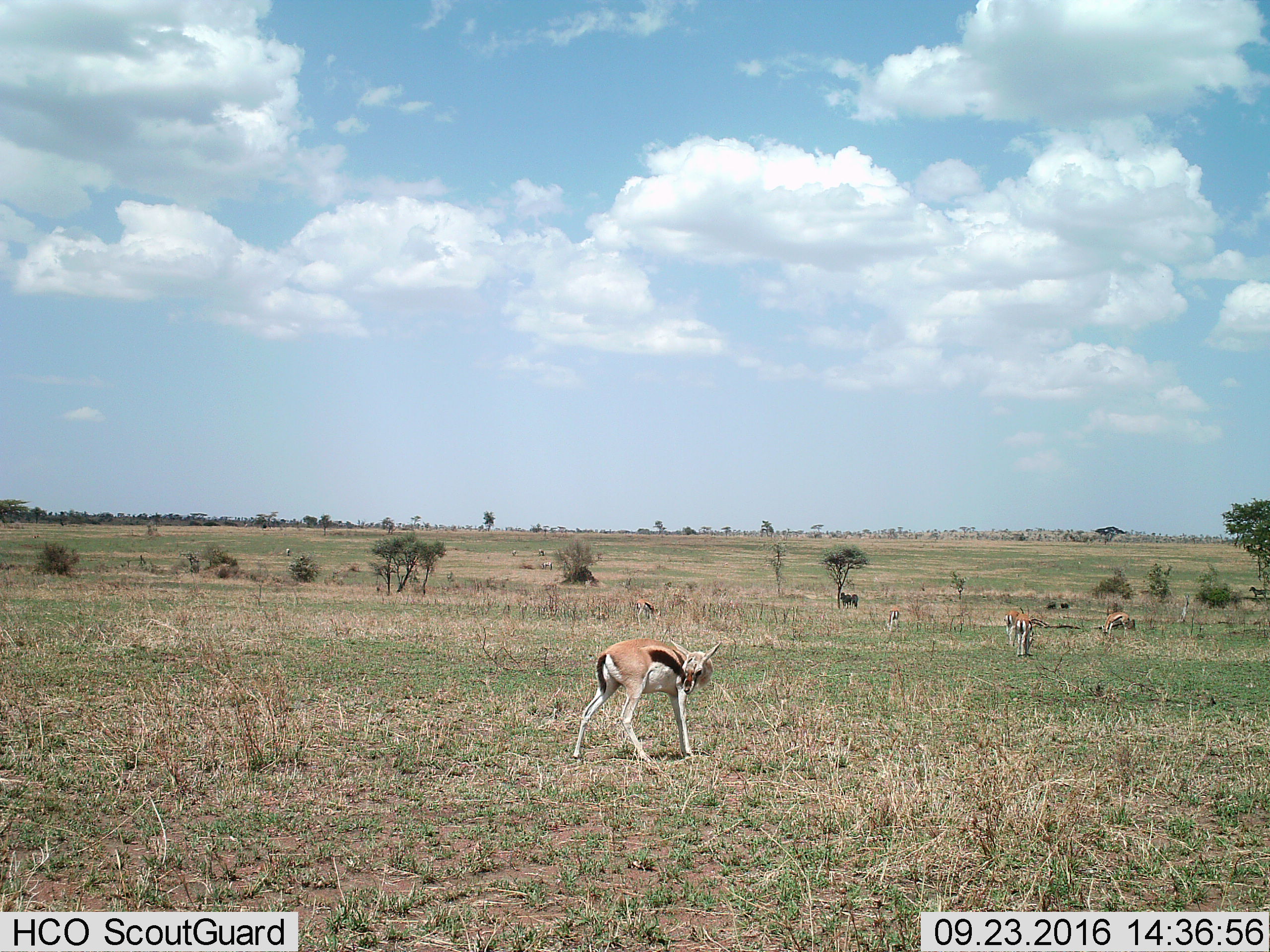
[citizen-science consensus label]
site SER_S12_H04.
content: unidentified animal